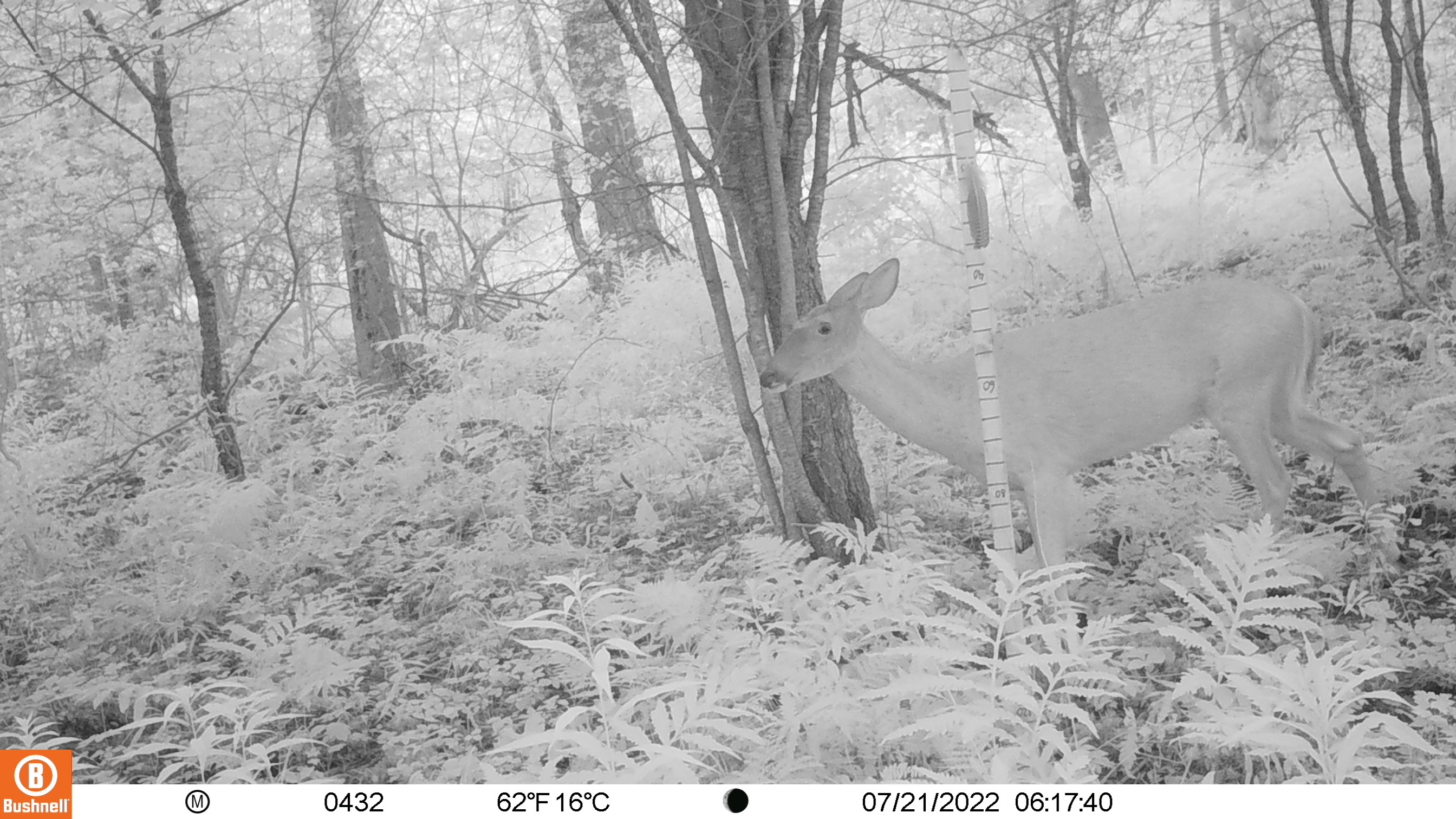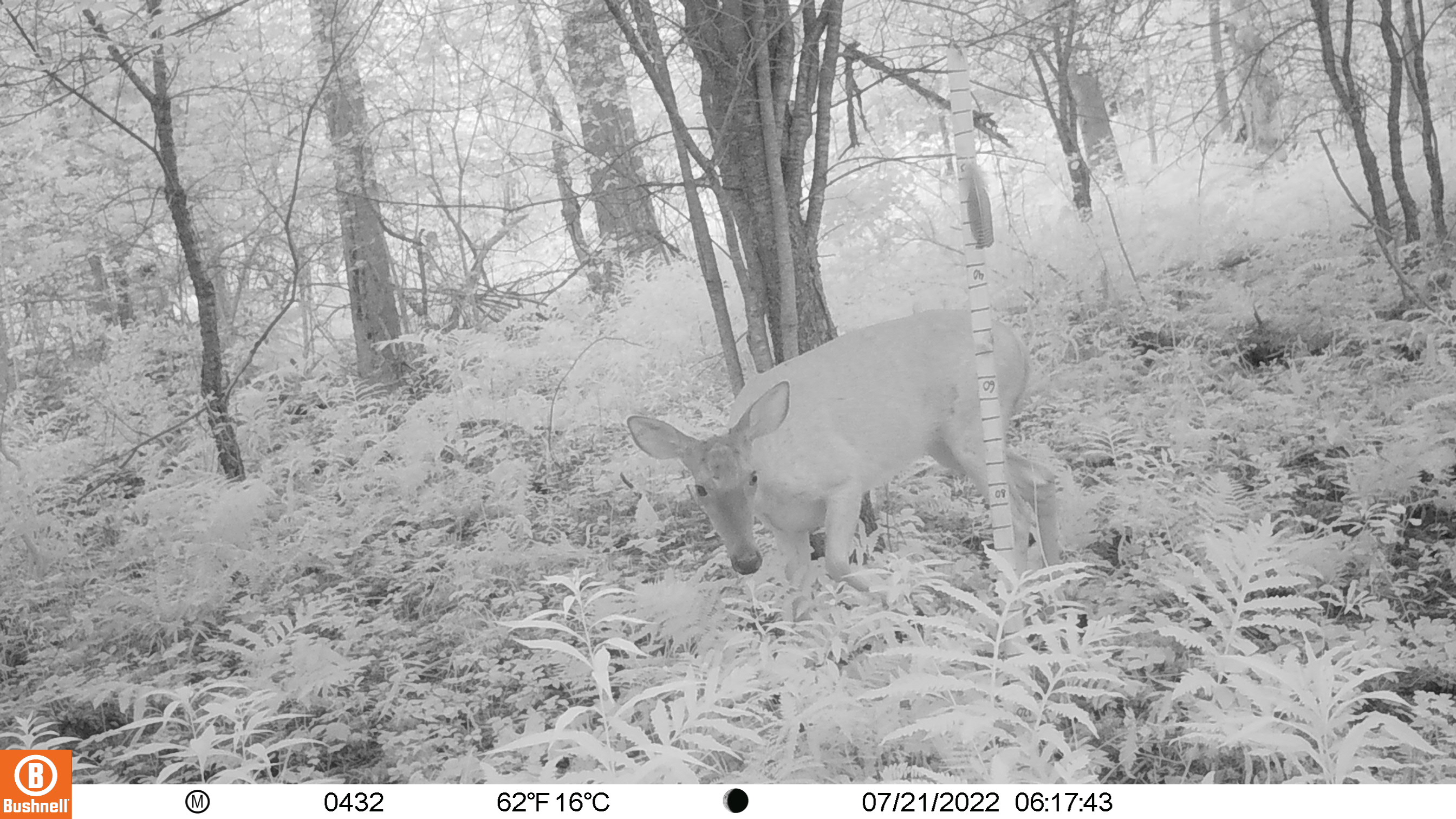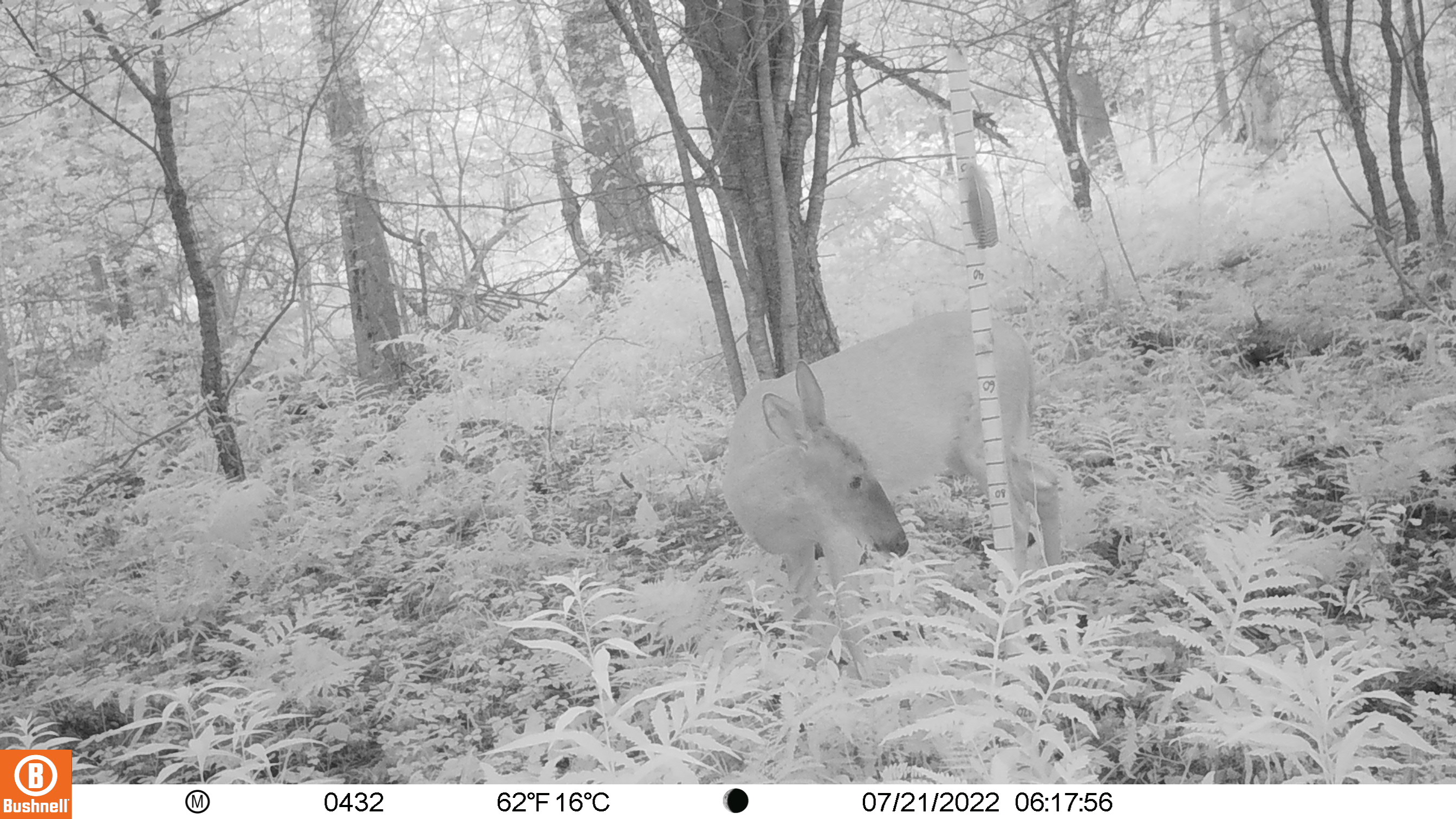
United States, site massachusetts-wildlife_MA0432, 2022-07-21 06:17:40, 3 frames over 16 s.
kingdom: Animalia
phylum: Chordata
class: Mammalia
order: Artiodactyla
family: Cervidae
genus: Odocoileus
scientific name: Odocoileus virginianus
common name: white-tailed deer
White-tailed deer (Odocoileus virginianus).